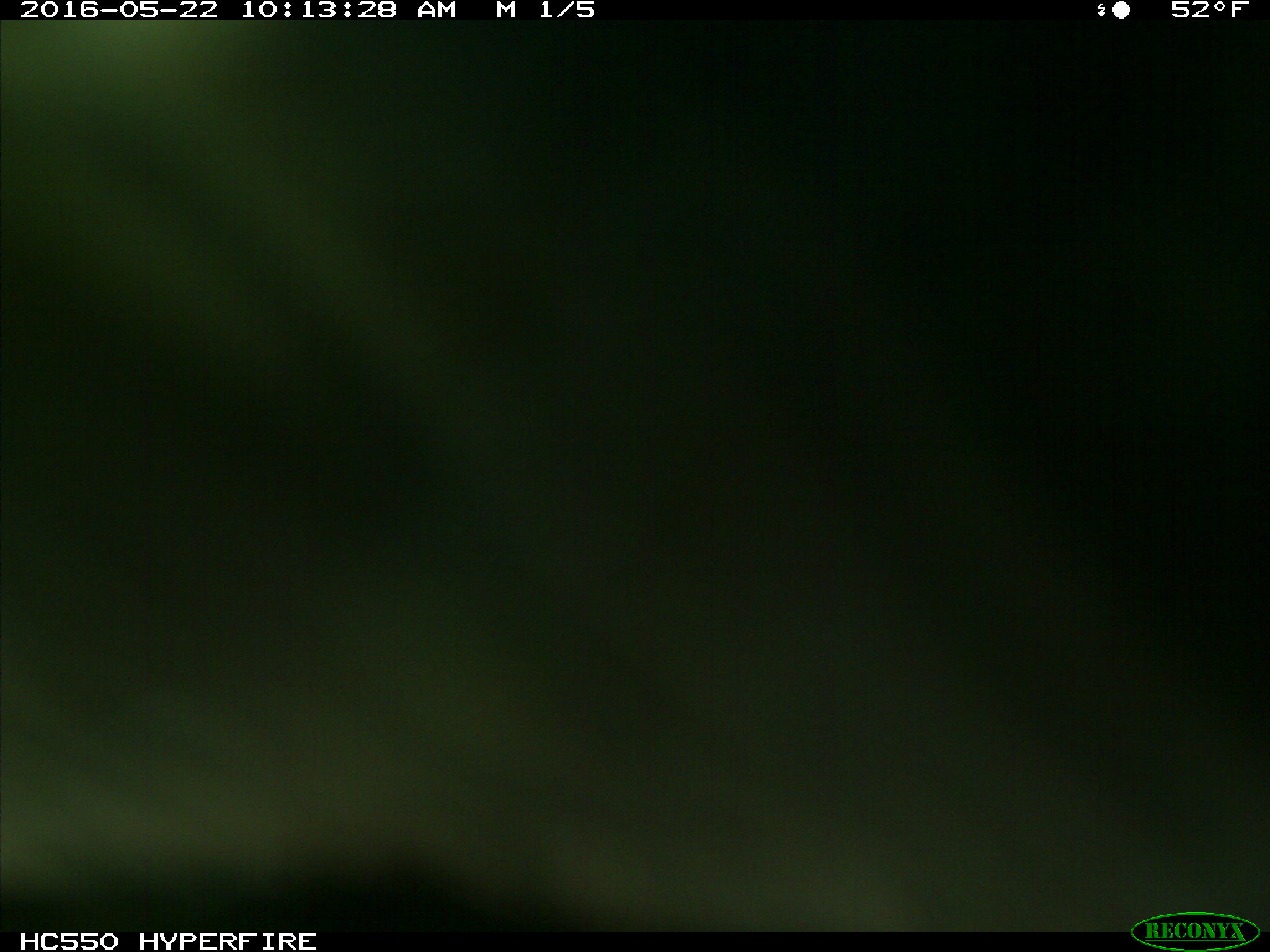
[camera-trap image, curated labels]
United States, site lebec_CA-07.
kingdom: Animalia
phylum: Chordata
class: Mammalia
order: Artiodactyla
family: Bovidae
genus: Bos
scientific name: Bos taurus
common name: domestic cow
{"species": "Bos taurus (domestic cow)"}